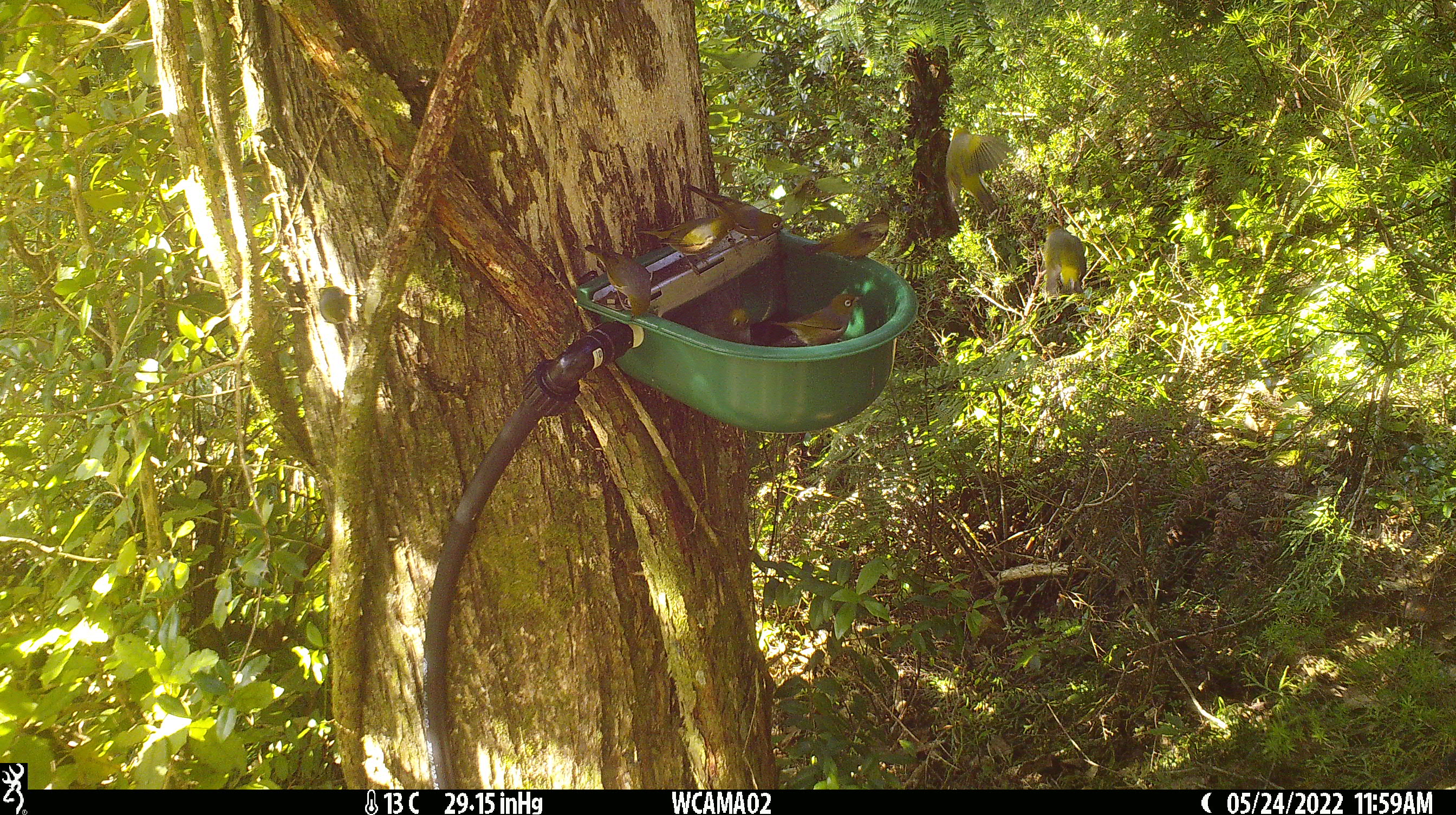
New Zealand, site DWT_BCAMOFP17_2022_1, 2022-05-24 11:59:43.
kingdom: Animalia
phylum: Chordata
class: Aves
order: Passeriformes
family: Zosteropidae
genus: Zosterops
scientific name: Zosterops lateralis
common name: silvereye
Silvereye (Zosterops lateralis).